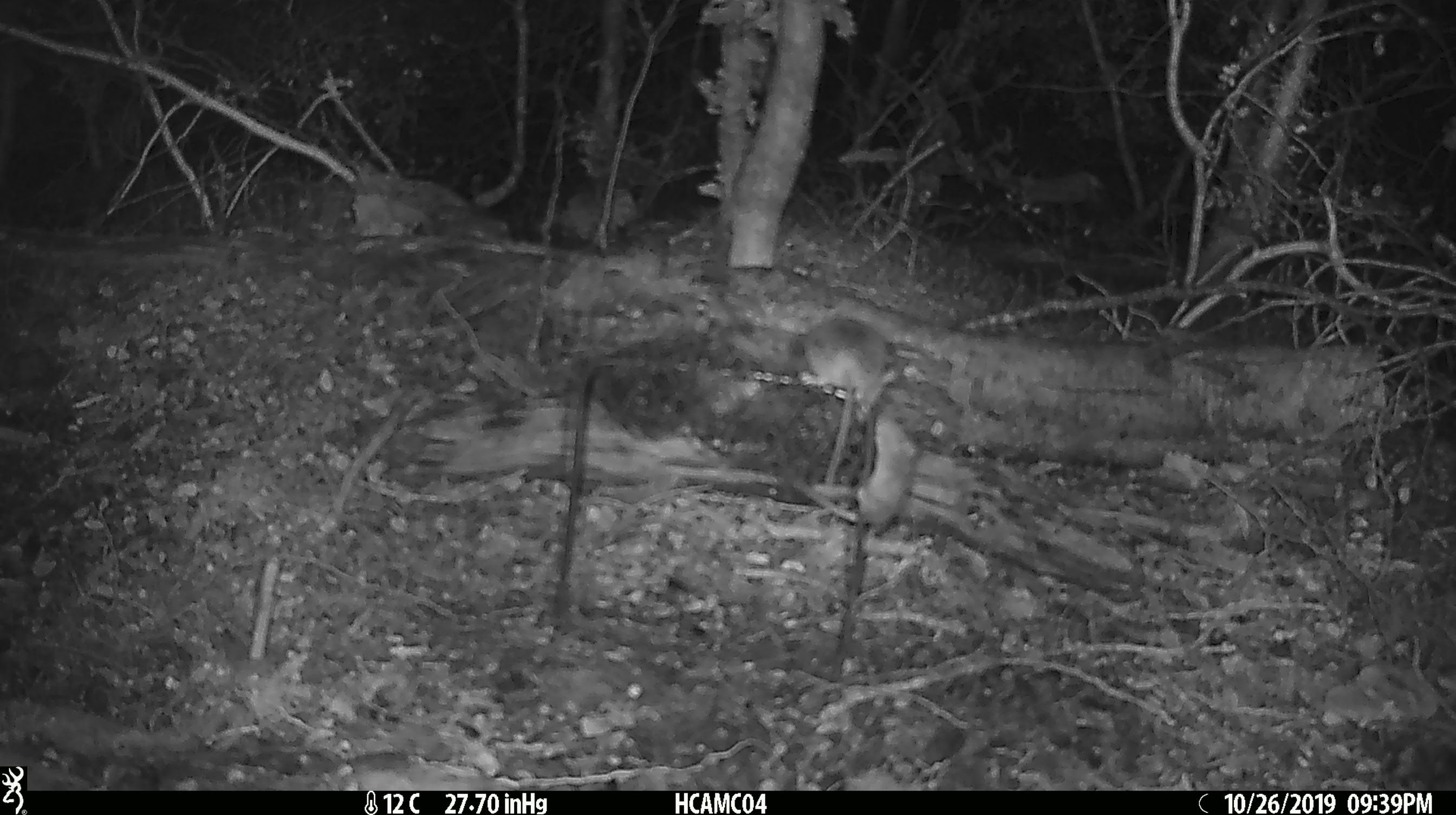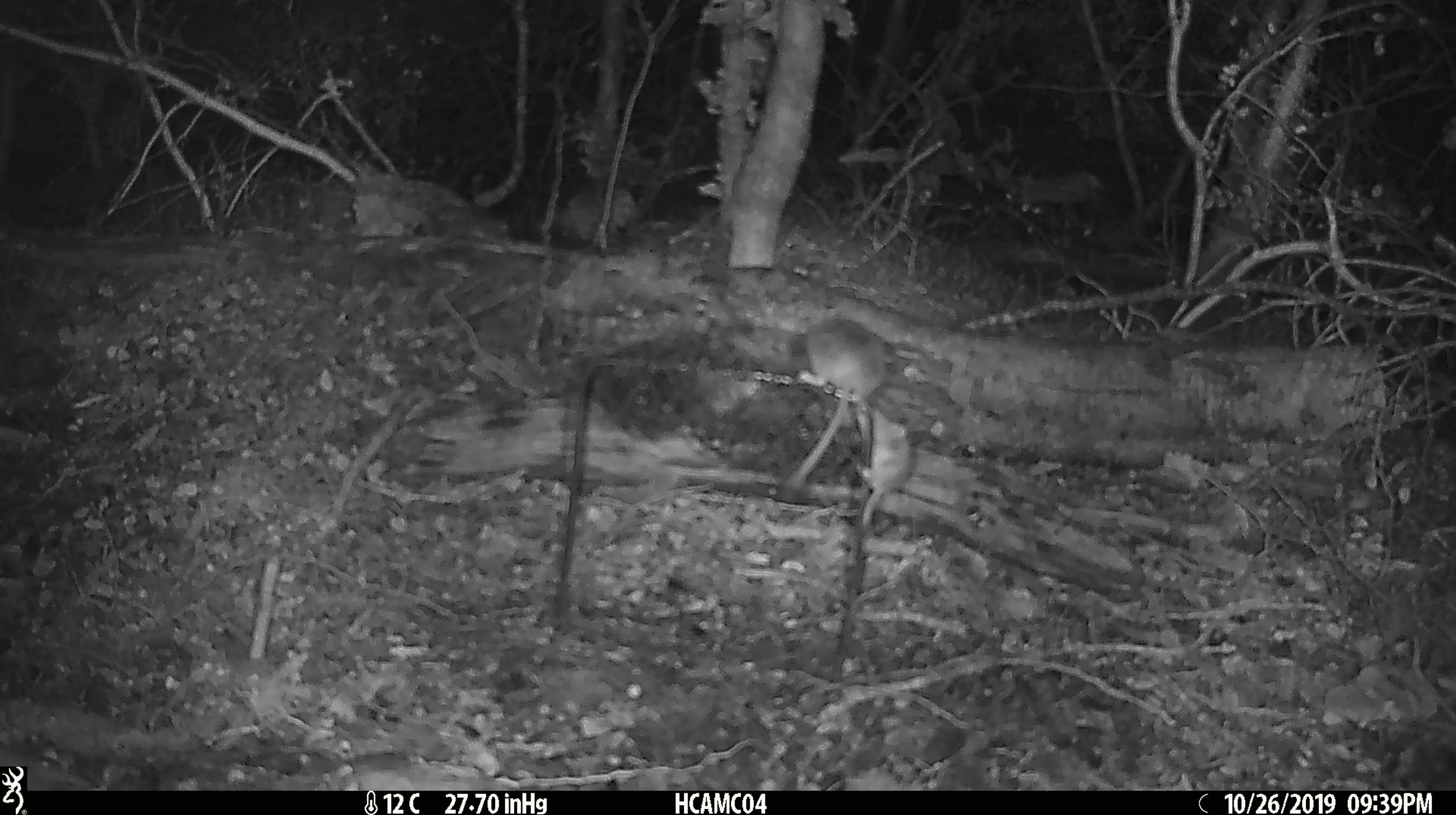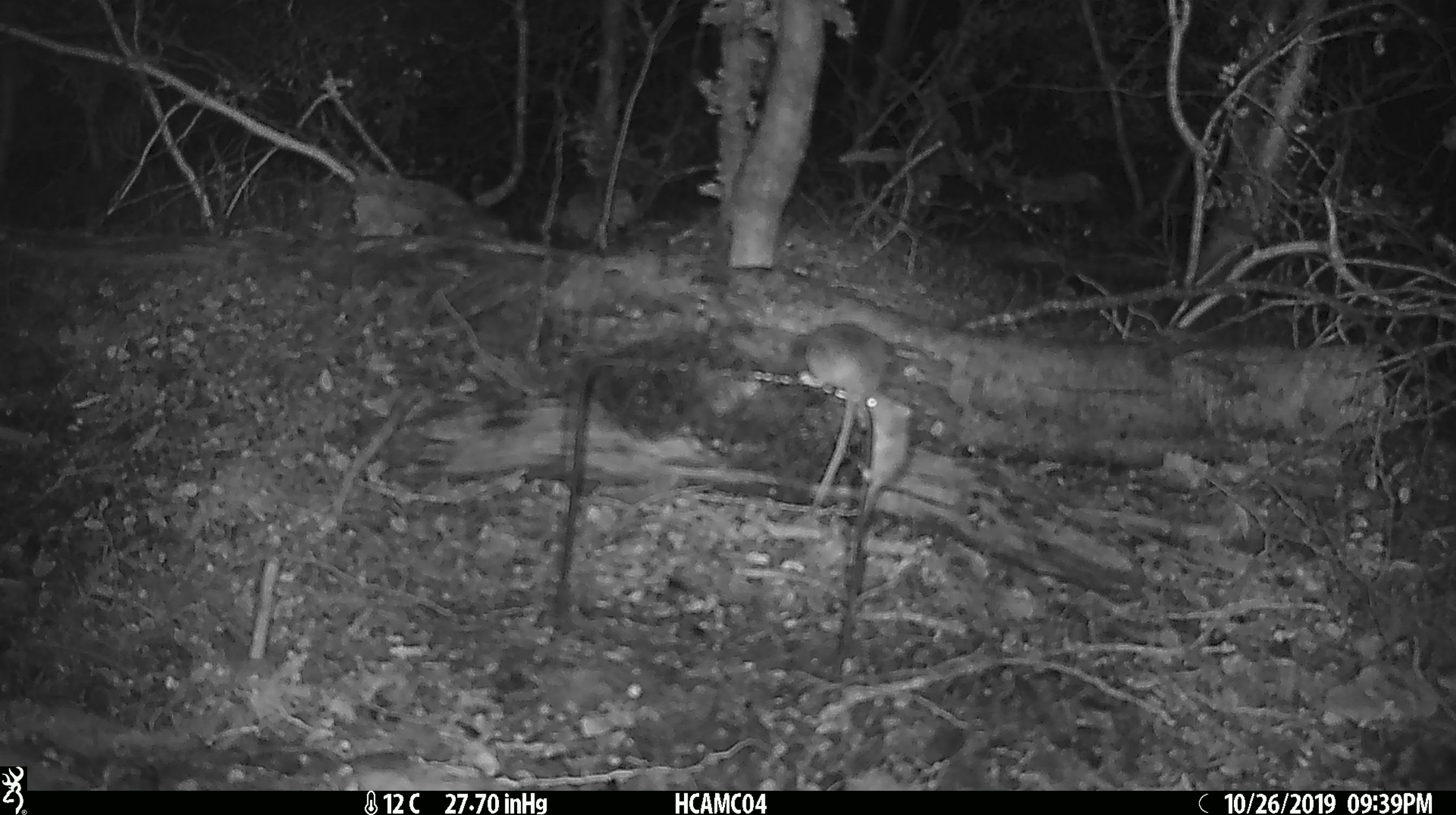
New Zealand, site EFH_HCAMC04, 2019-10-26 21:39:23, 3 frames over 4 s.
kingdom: Animalia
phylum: Chordata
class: Mammalia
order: Rodentia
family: Muridae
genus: Mus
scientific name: Mus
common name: mouse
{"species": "mouse (Mus)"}